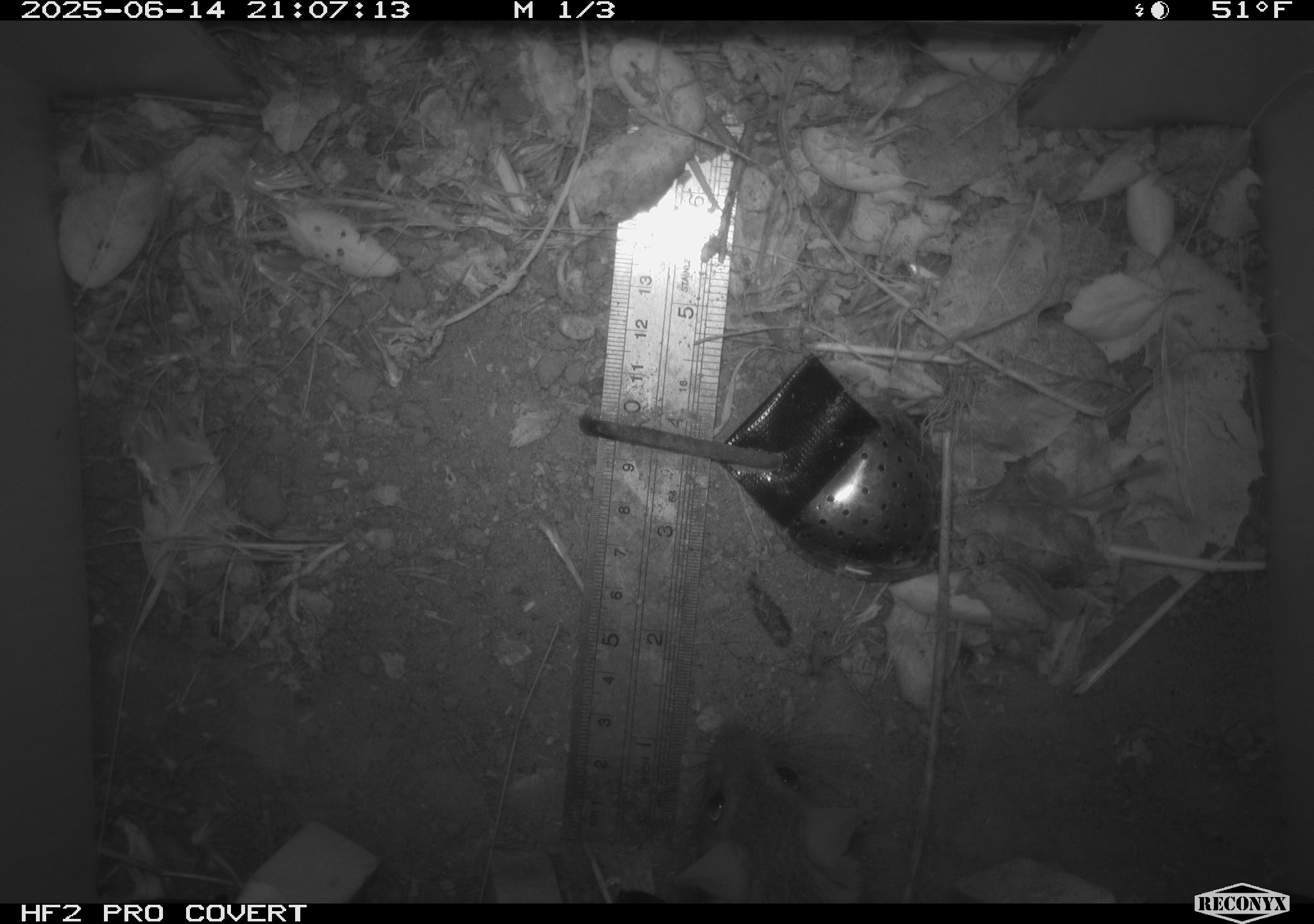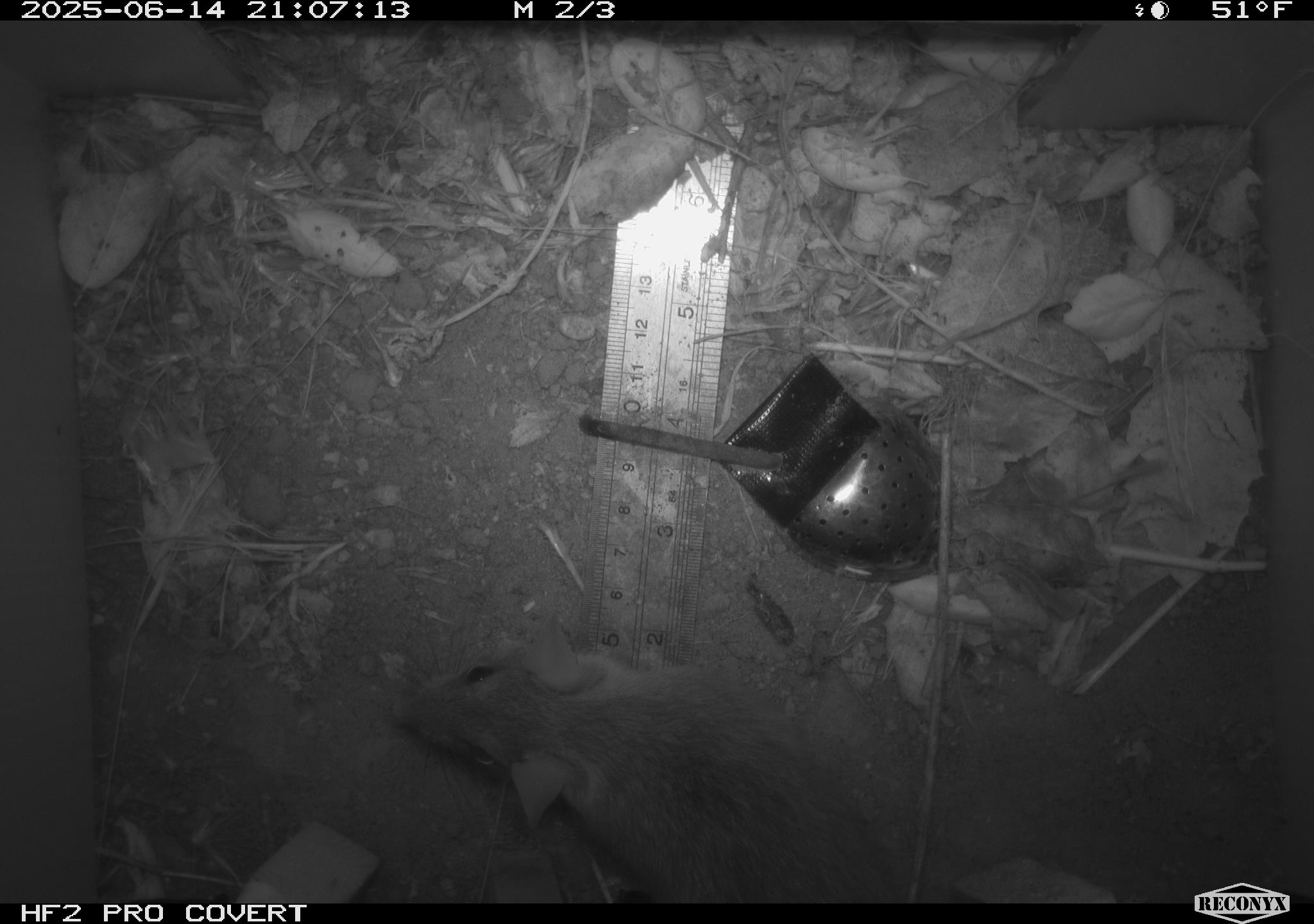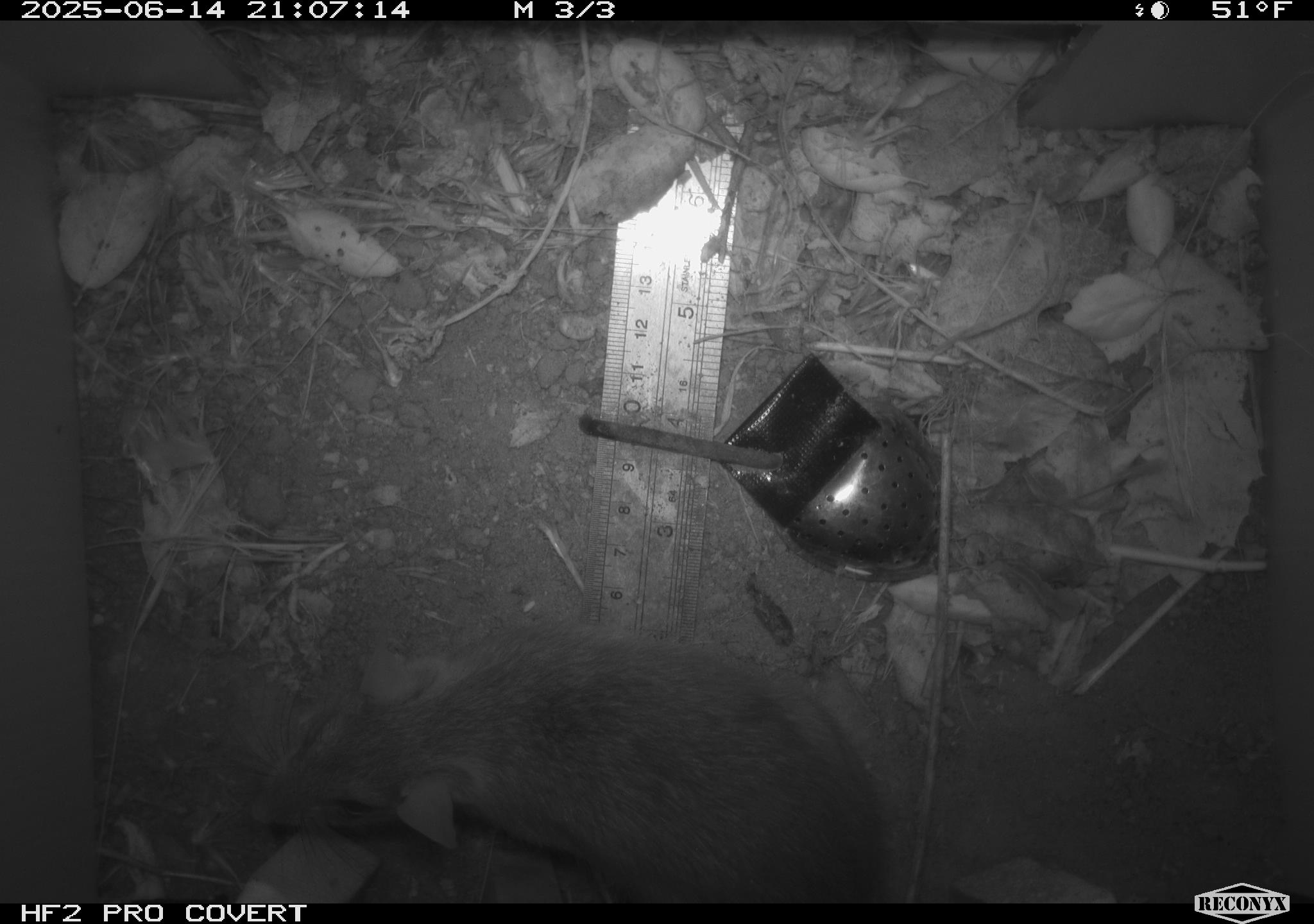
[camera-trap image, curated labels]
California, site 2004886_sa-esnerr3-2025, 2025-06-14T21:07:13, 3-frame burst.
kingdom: Animalia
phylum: Chordata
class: Mammalia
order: Rodentia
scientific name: Rodentia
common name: rodent